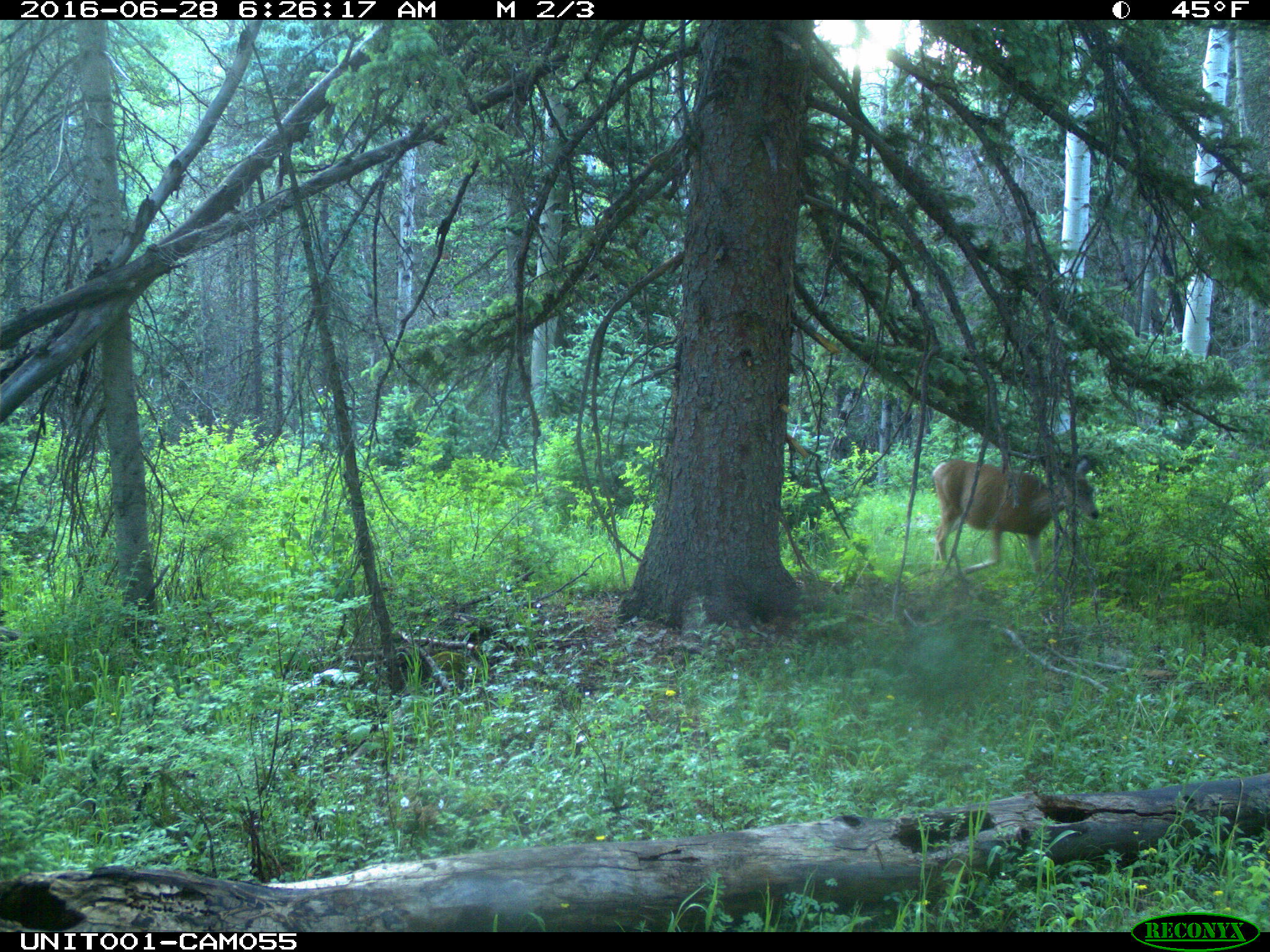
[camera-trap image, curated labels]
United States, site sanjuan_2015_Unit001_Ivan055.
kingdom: Animalia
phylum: Chordata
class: Mammalia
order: Artiodactyla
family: Cervidae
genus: Odocoileus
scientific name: Odocoileus hemionus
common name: mule deer